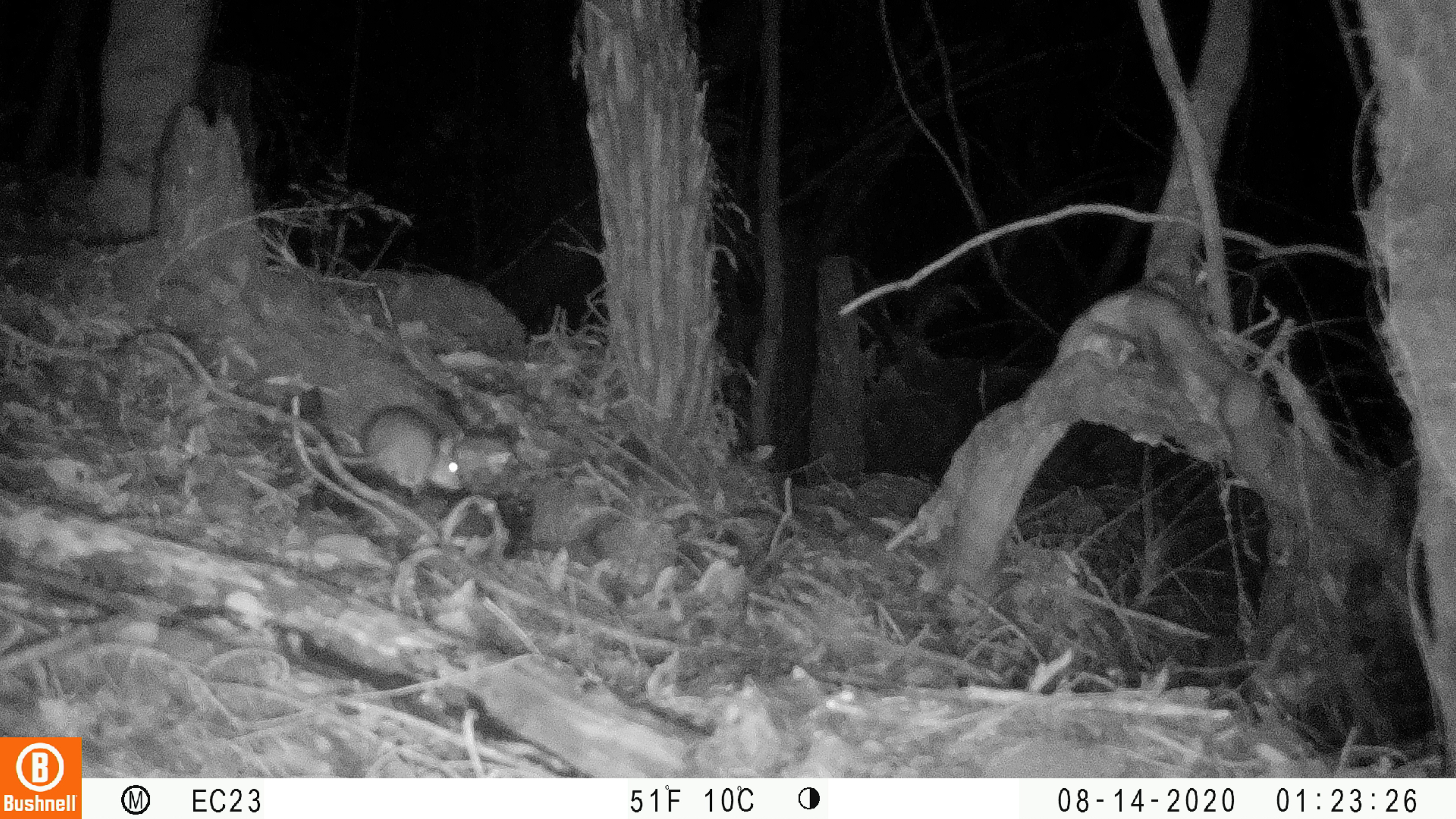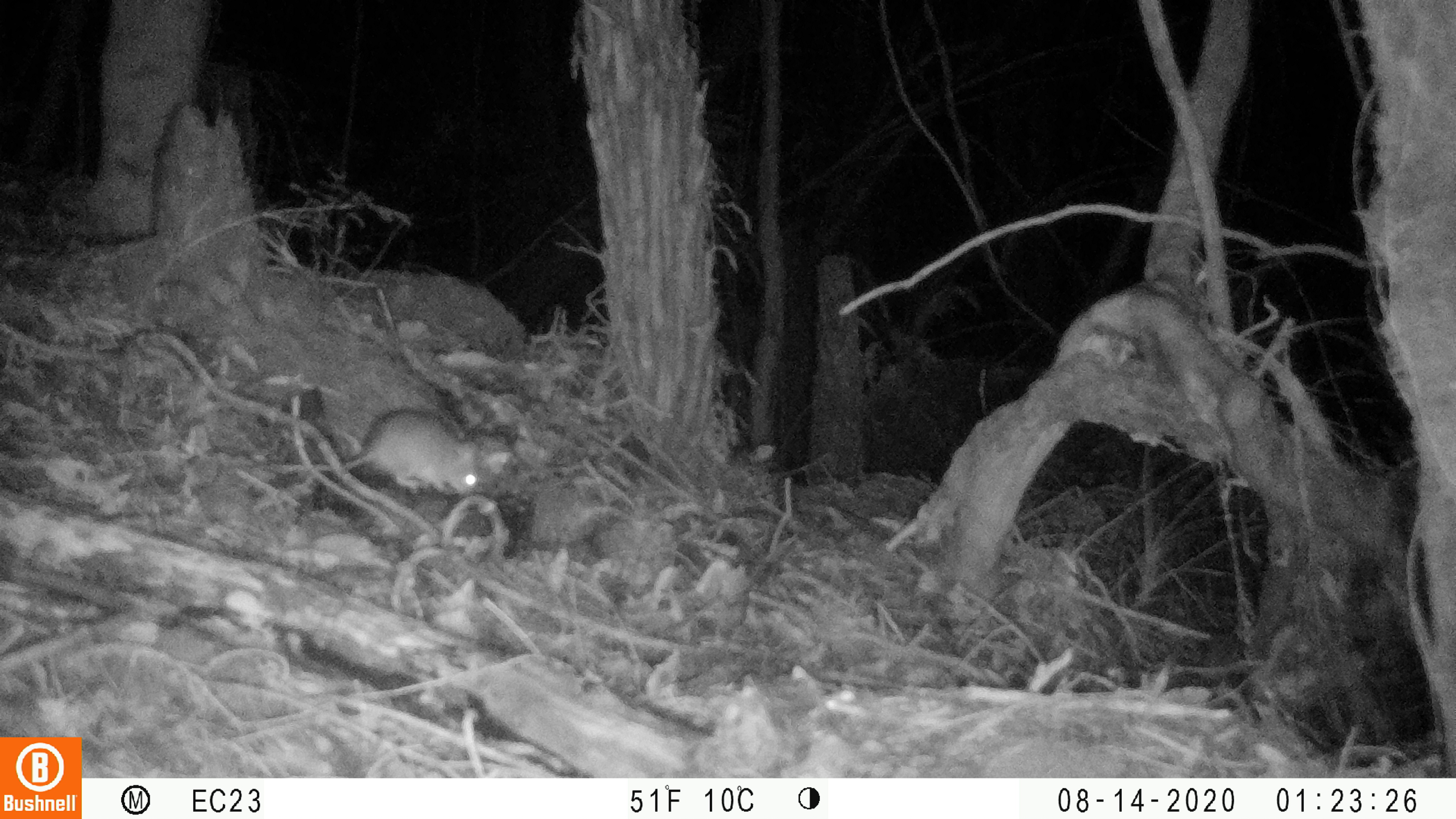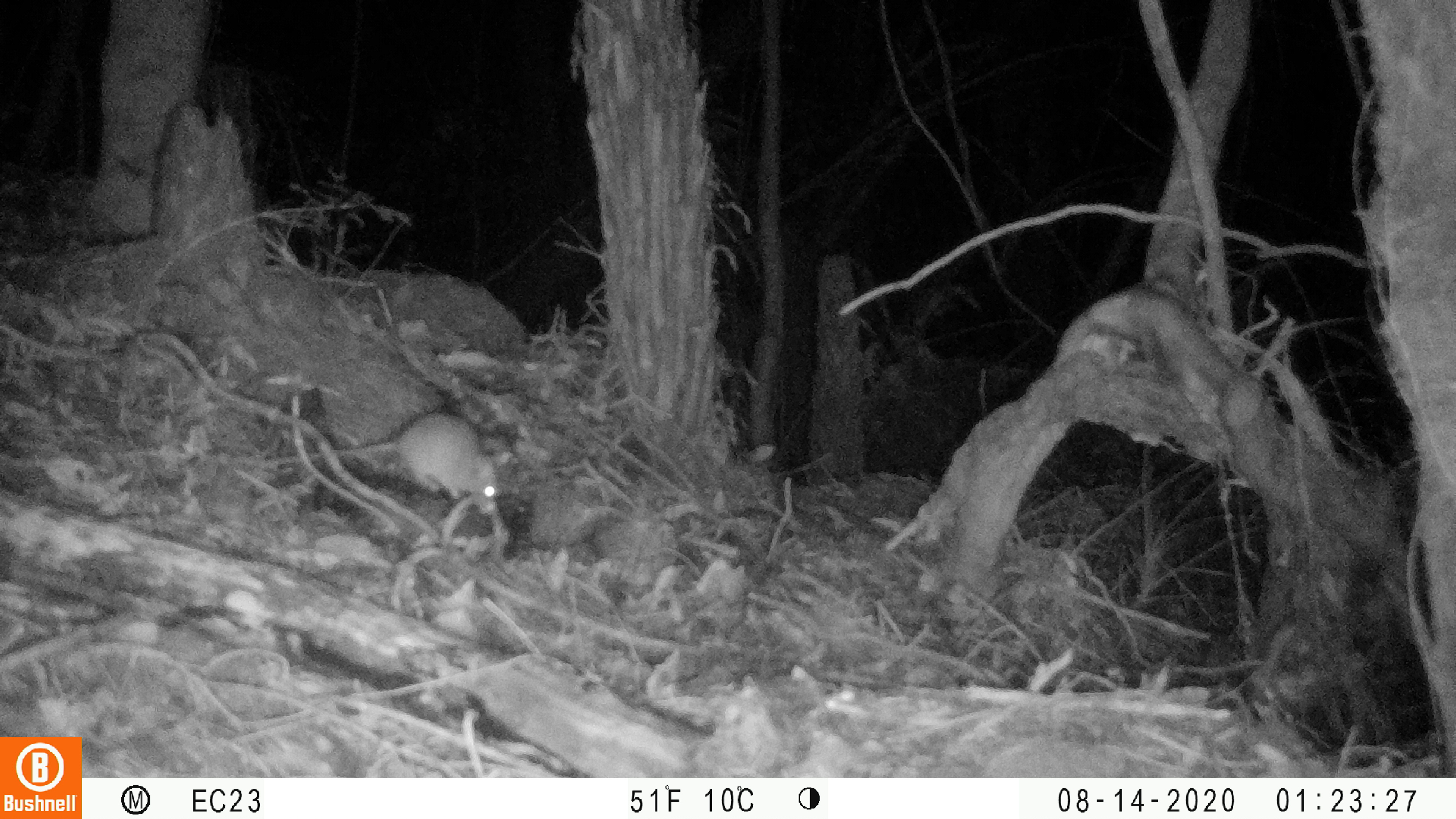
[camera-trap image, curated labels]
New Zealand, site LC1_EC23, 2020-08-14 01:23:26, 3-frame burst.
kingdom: Animalia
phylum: Chordata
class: Mammalia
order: Rodentia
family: Muridae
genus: Rattus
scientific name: Rattus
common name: rat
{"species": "rat (Rattus)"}